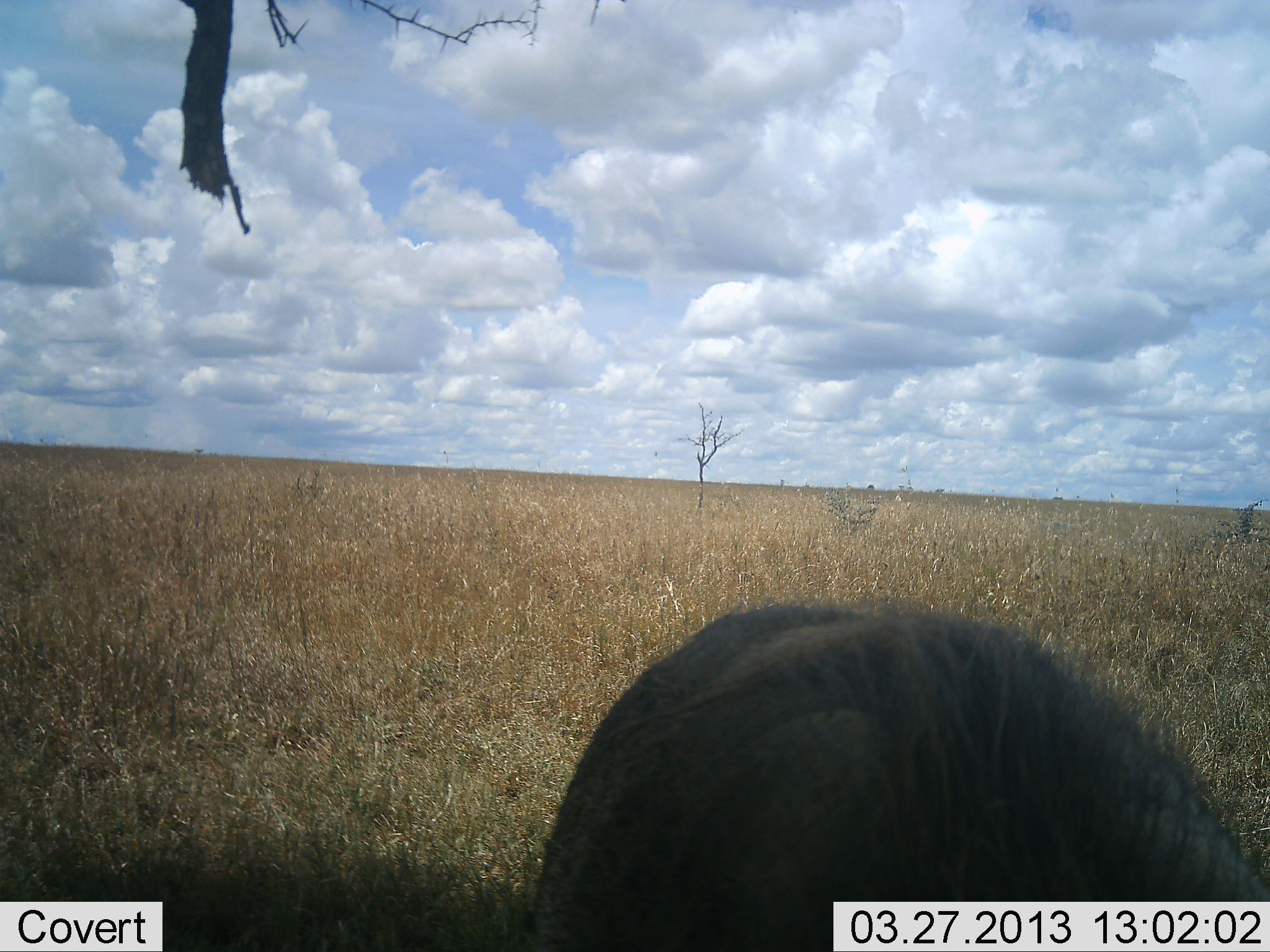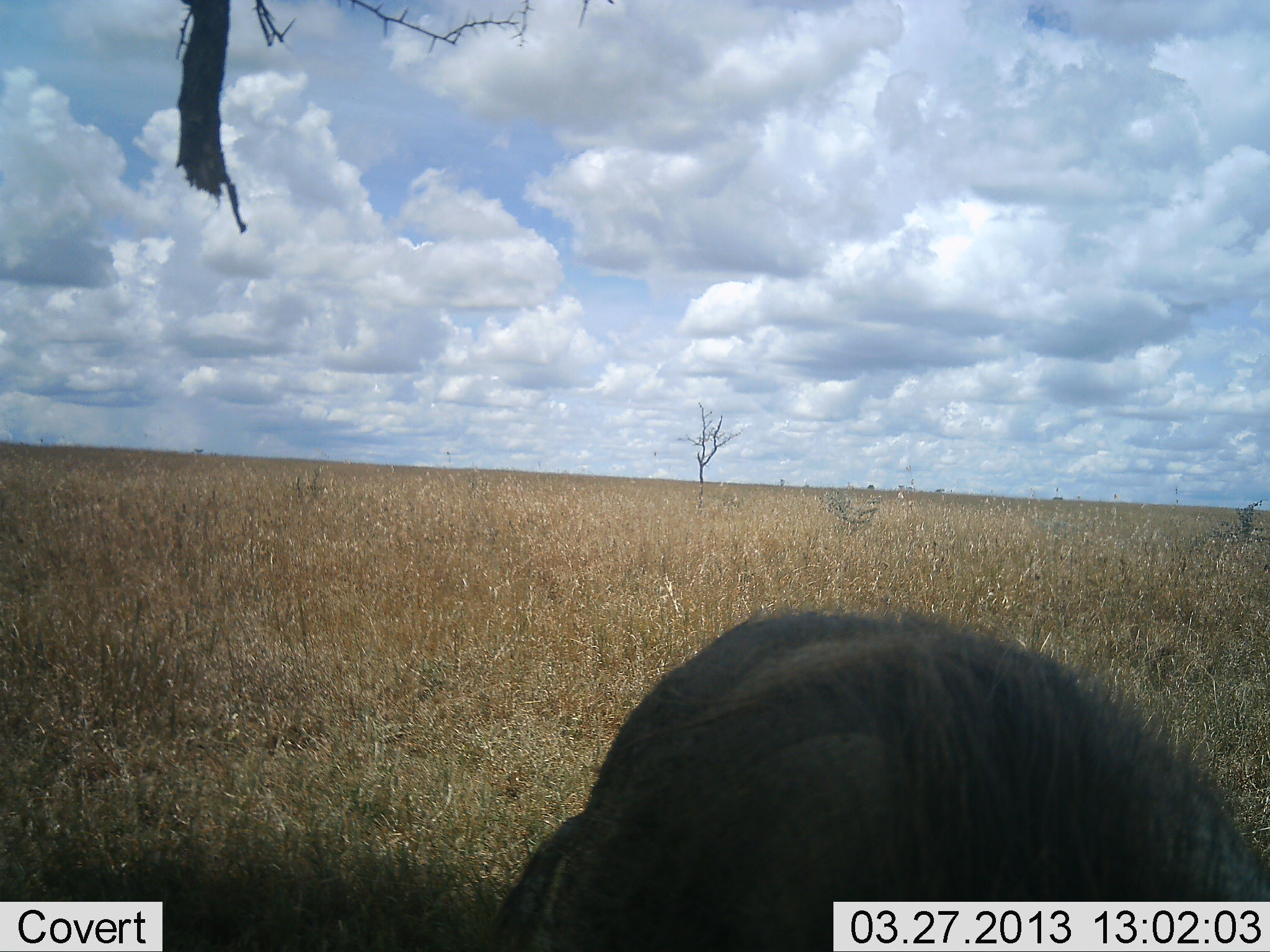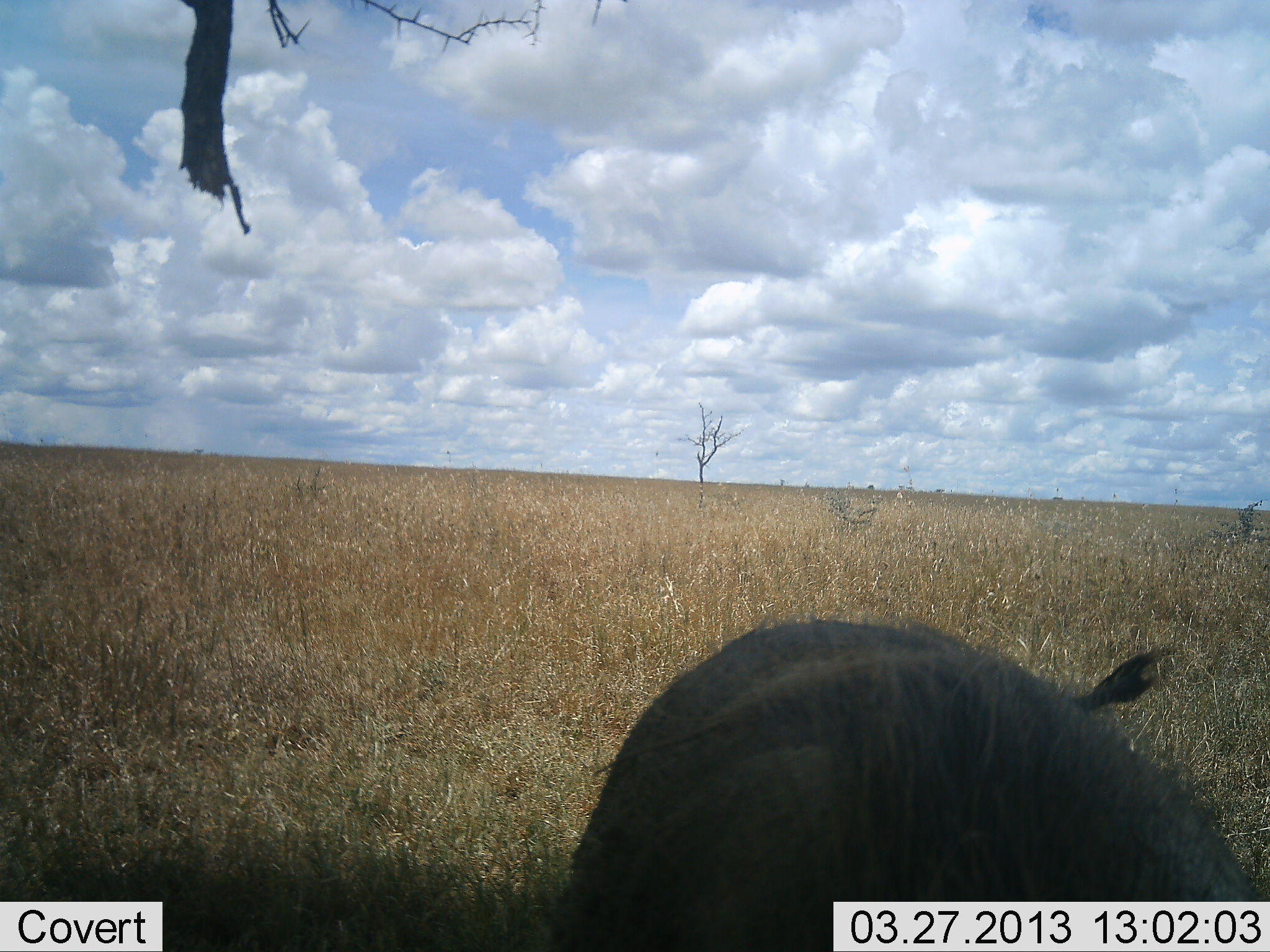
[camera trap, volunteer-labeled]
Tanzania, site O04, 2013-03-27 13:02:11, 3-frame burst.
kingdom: Animalia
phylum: Chordata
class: Mammalia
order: Artiodactyla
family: Suidae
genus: Phacochoerus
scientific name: Phacochoerus africanus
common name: warthog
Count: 1.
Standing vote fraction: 53%.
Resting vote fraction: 6%.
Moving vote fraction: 0%.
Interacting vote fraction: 6%.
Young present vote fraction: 0%.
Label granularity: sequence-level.